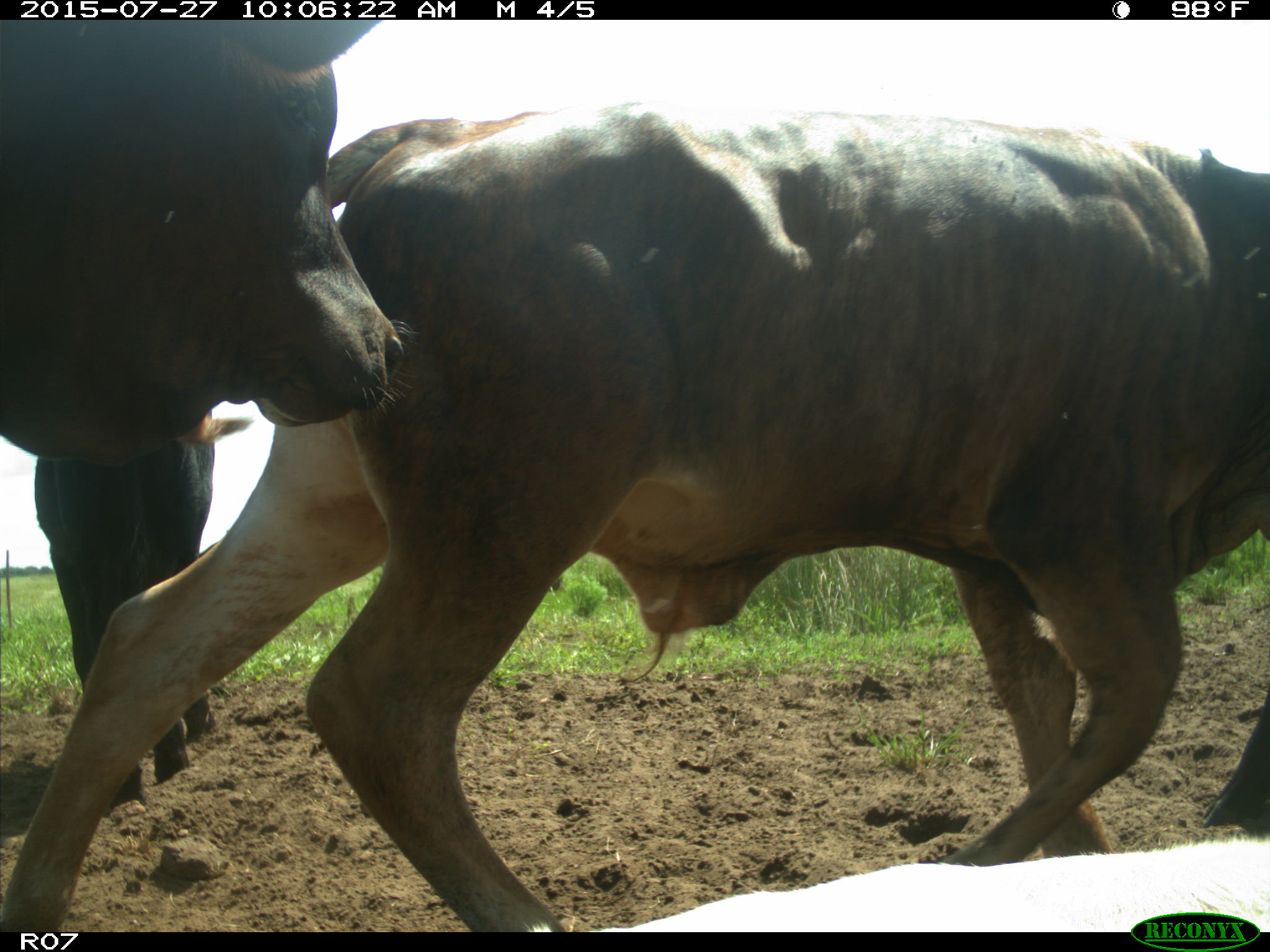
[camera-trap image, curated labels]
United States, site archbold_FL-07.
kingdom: Animalia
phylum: Chordata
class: Mammalia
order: Artiodactyla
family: Bovidae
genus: Bos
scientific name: Bos taurus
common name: domestic cow